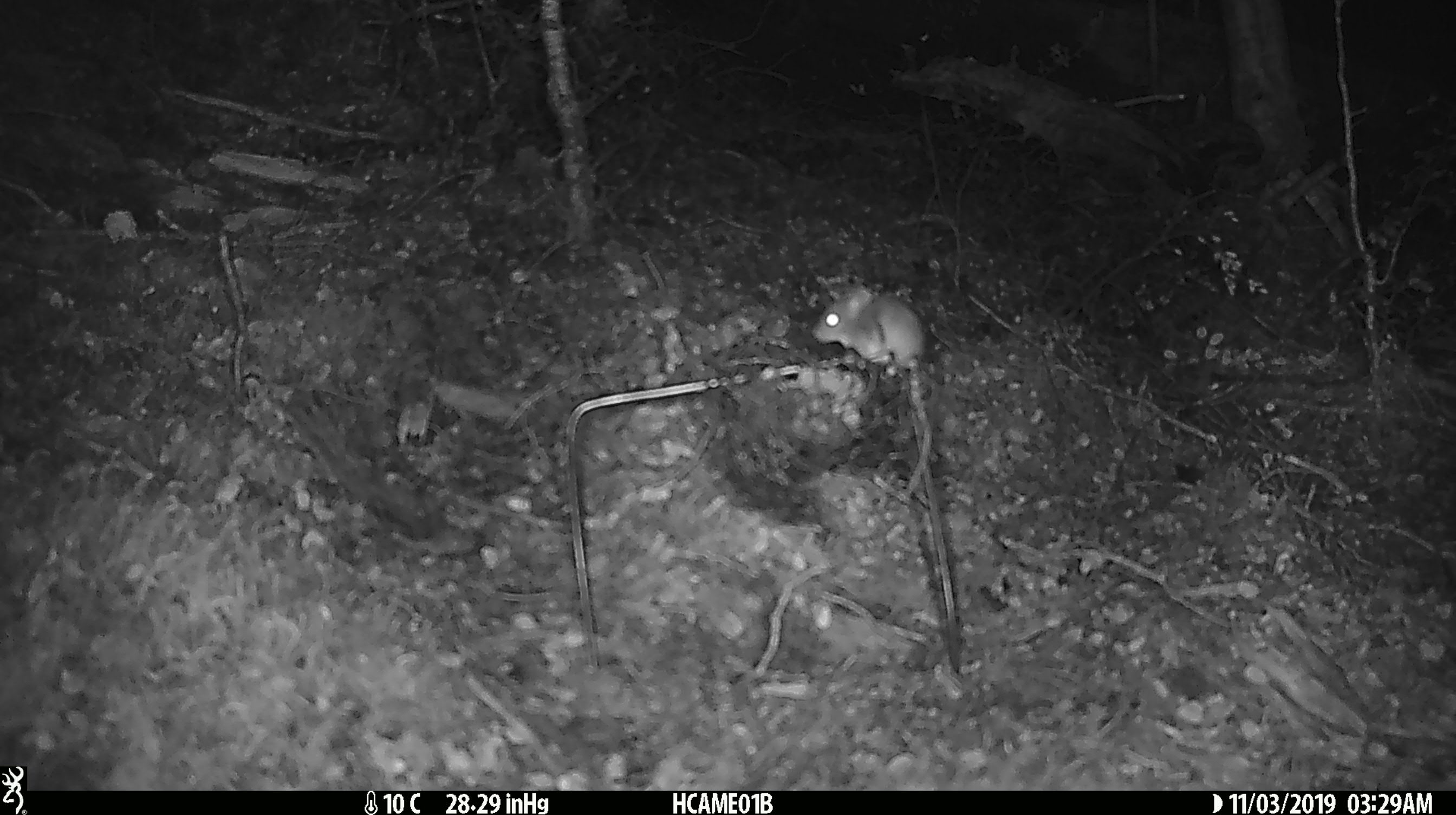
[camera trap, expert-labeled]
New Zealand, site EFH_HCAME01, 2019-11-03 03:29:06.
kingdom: Animalia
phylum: Chordata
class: Mammalia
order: Rodentia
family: Muridae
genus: Mus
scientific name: Mus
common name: mouse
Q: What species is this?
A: Mouse (Mus).